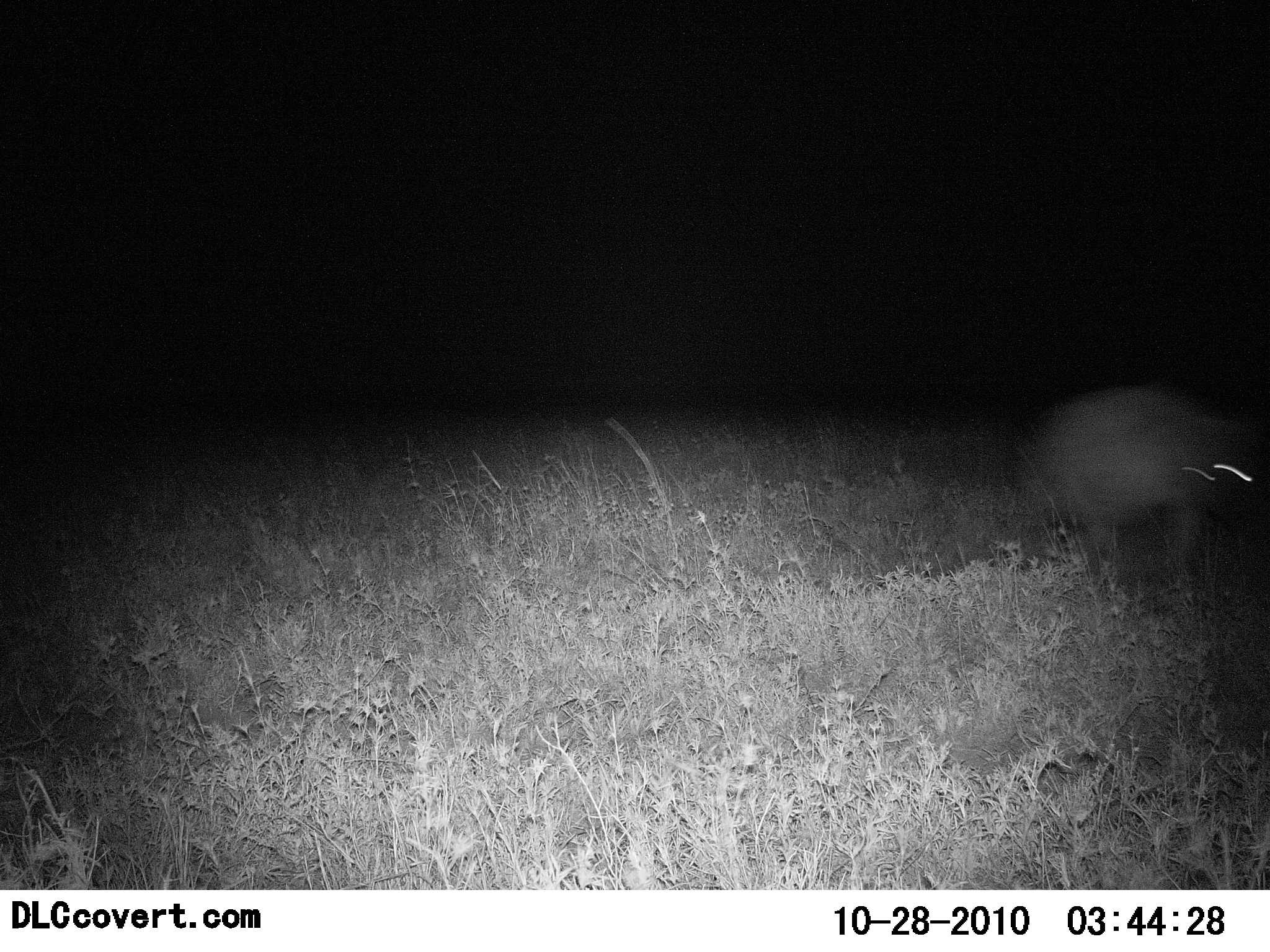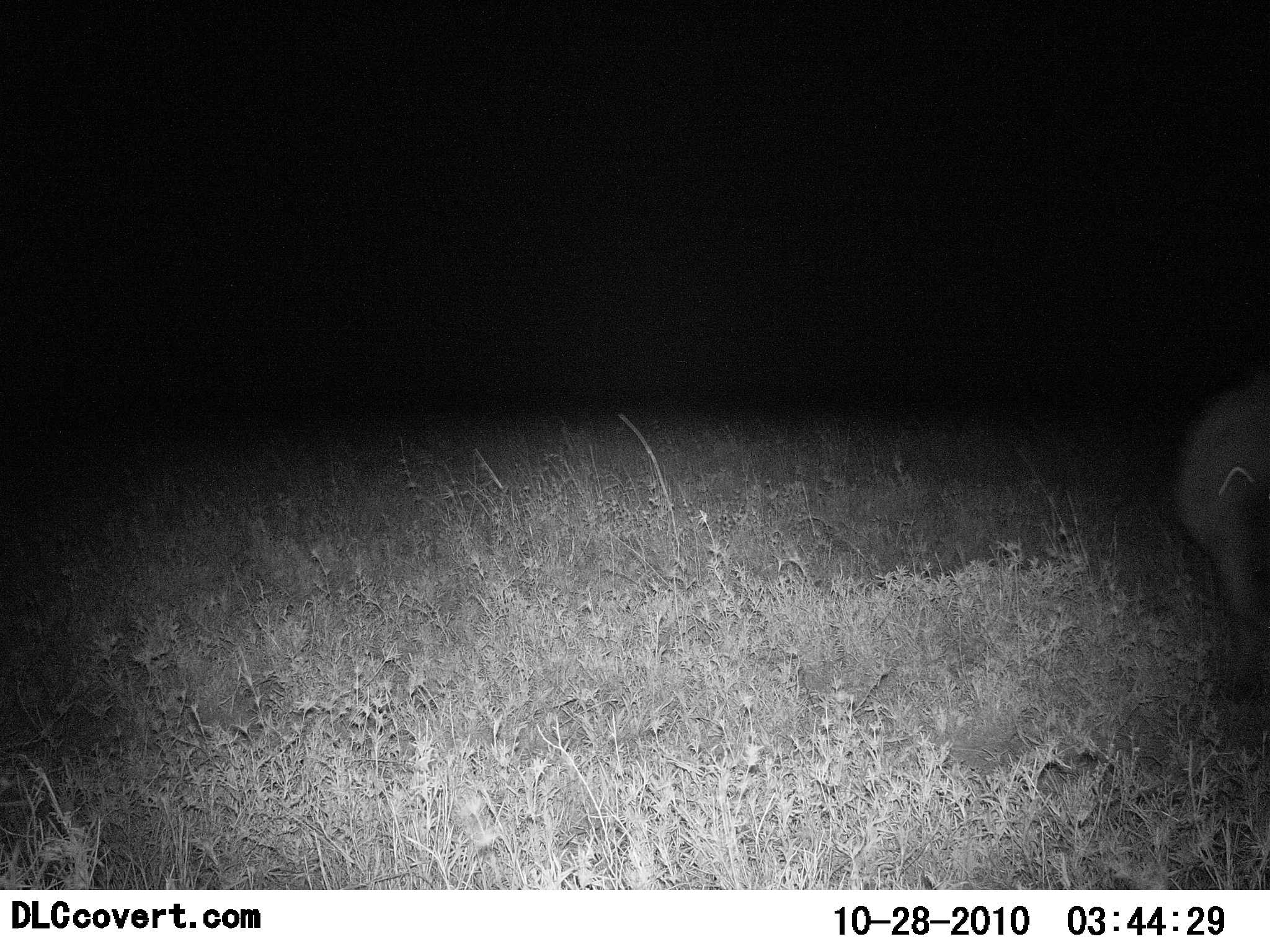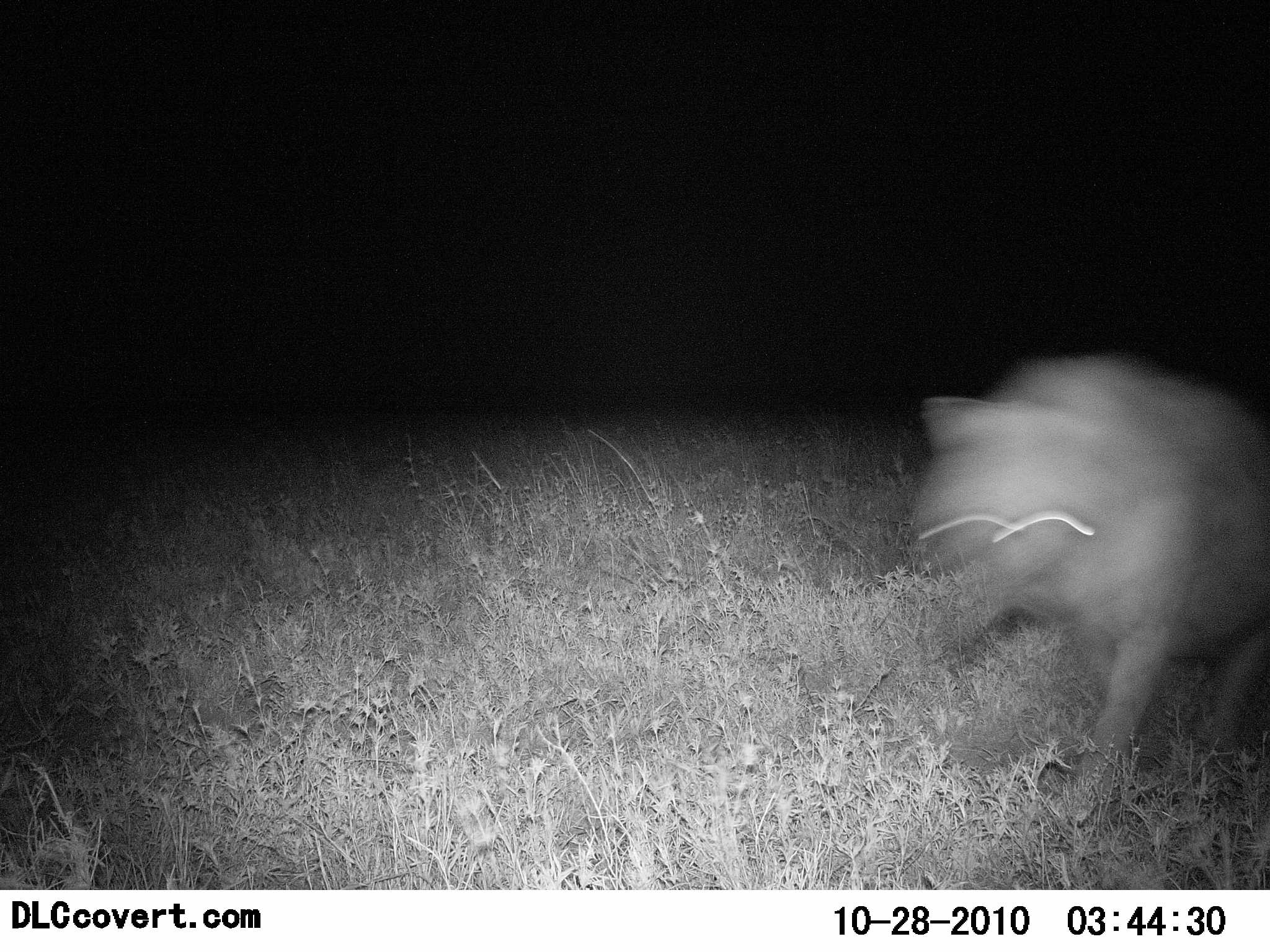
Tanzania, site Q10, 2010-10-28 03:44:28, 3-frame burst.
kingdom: Animalia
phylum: Chordata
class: Mammalia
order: Carnivora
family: Hyaenidae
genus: Crocuta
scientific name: Crocuta crocuta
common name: spotted hyena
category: hyenaspotted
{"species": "hyenaspotted (spotted hyena) (Crocuta crocuta)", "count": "1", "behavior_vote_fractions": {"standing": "0%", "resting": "0%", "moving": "100%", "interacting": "0%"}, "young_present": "0%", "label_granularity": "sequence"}